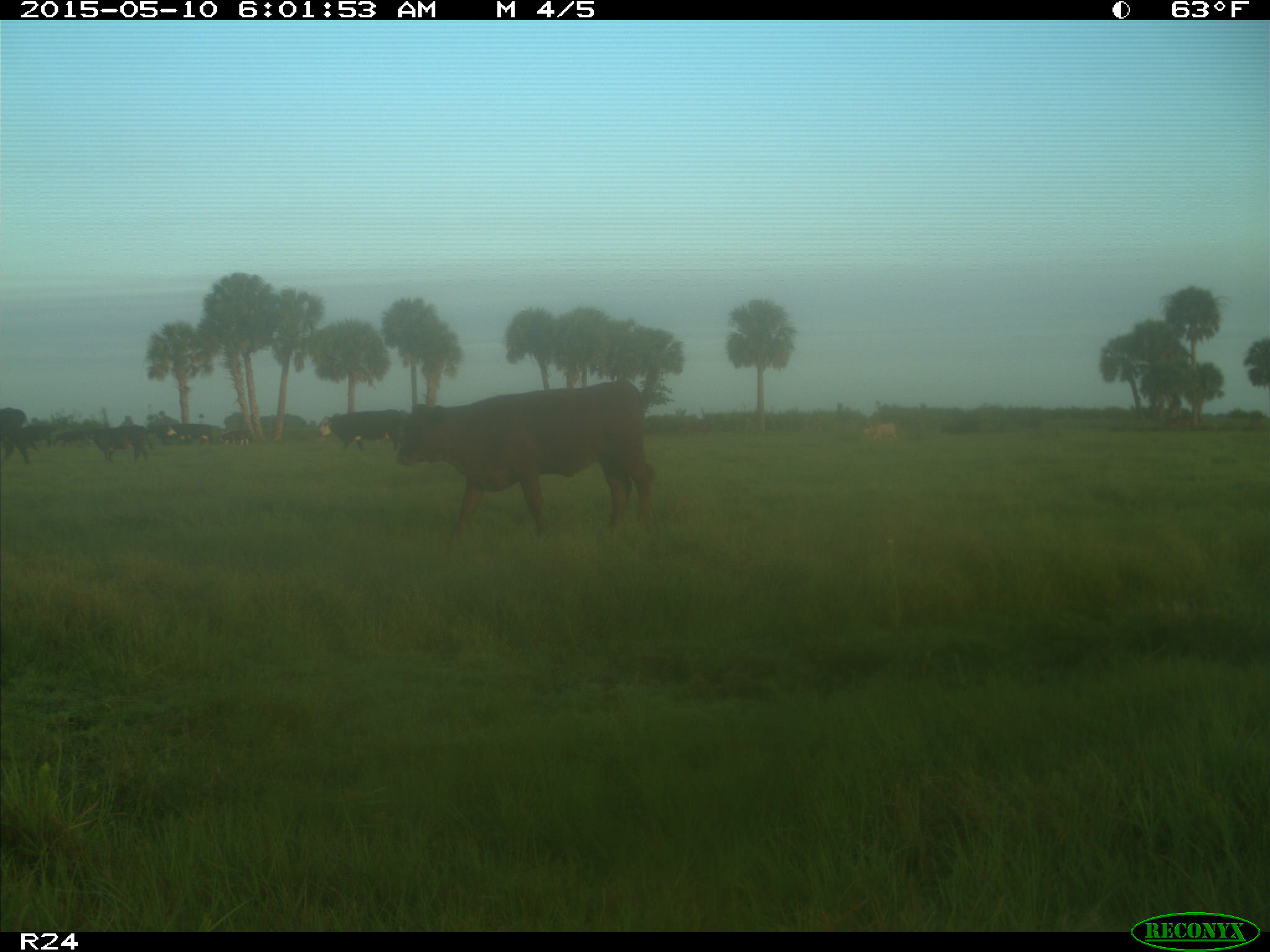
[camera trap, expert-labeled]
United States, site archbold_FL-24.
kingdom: Animalia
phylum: Chordata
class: Mammalia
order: Artiodactyla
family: Bovidae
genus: Bos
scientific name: Bos taurus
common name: domestic cow